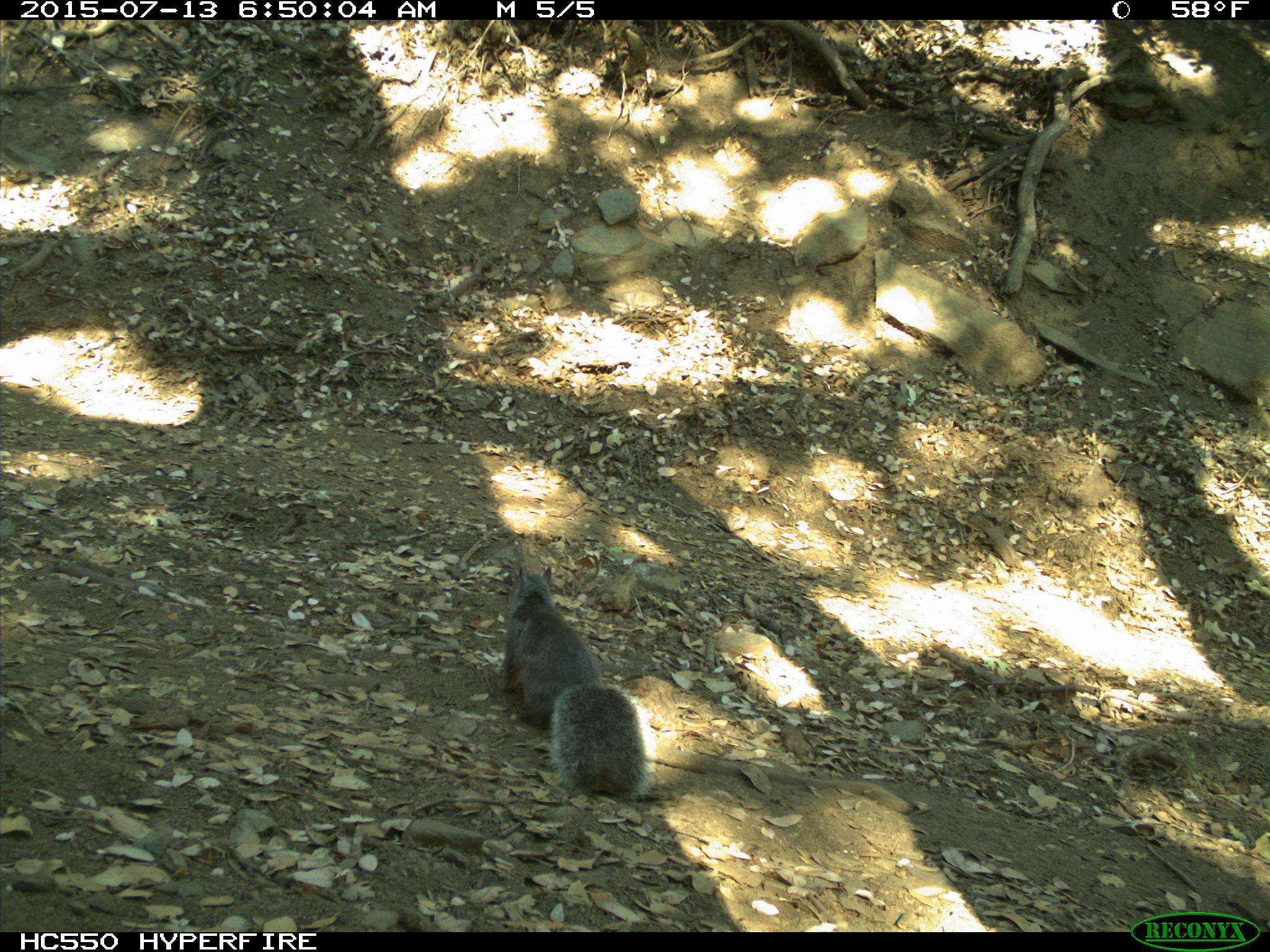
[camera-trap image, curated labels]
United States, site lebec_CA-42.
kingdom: Animalia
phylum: Chordata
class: Mammalia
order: Rodentia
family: Sciuridae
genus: Sciurus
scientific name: Sciurus carolinensis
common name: eastern gray squirrel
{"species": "Sciurus carolinensis (eastern gray squirrel)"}